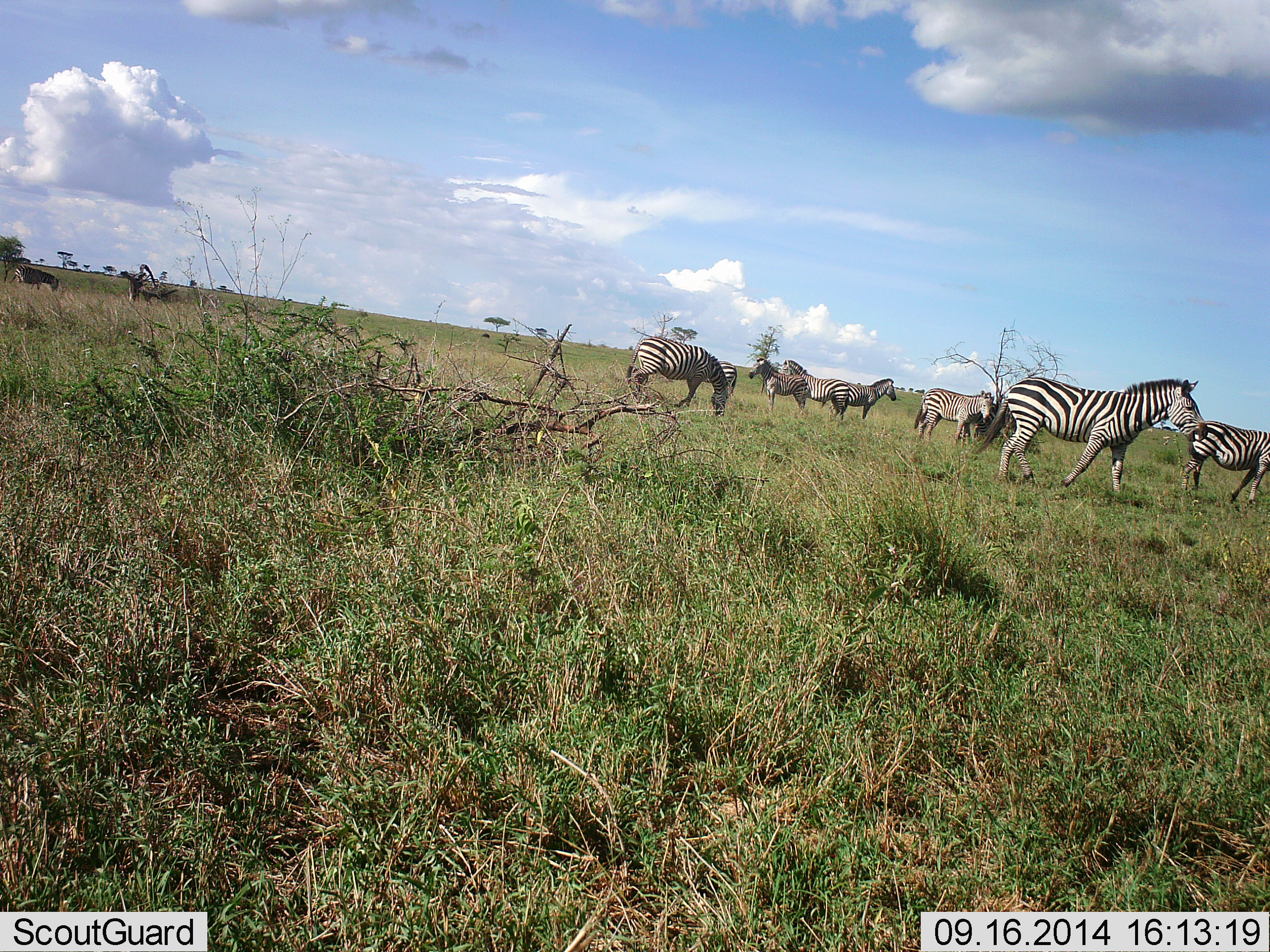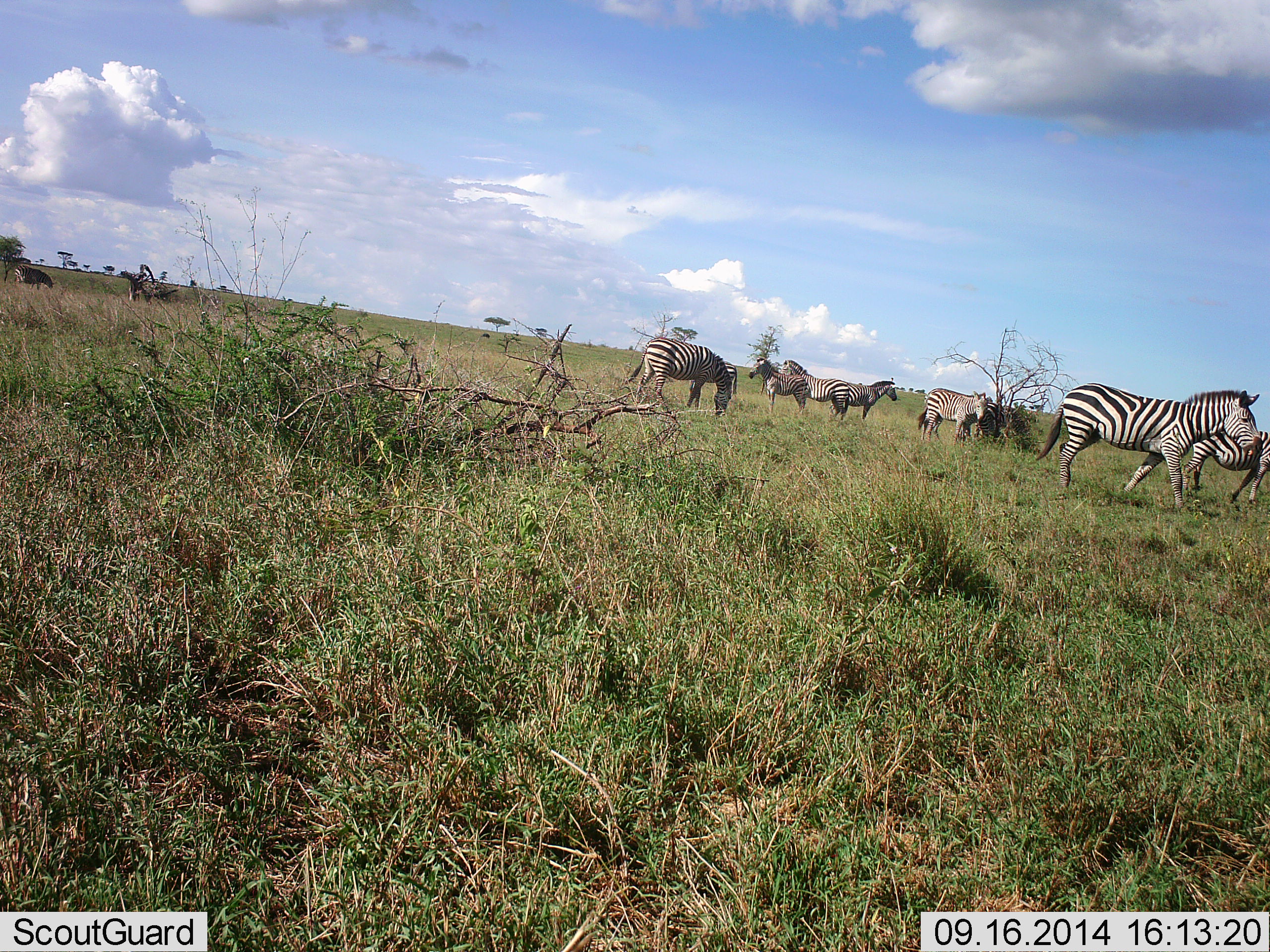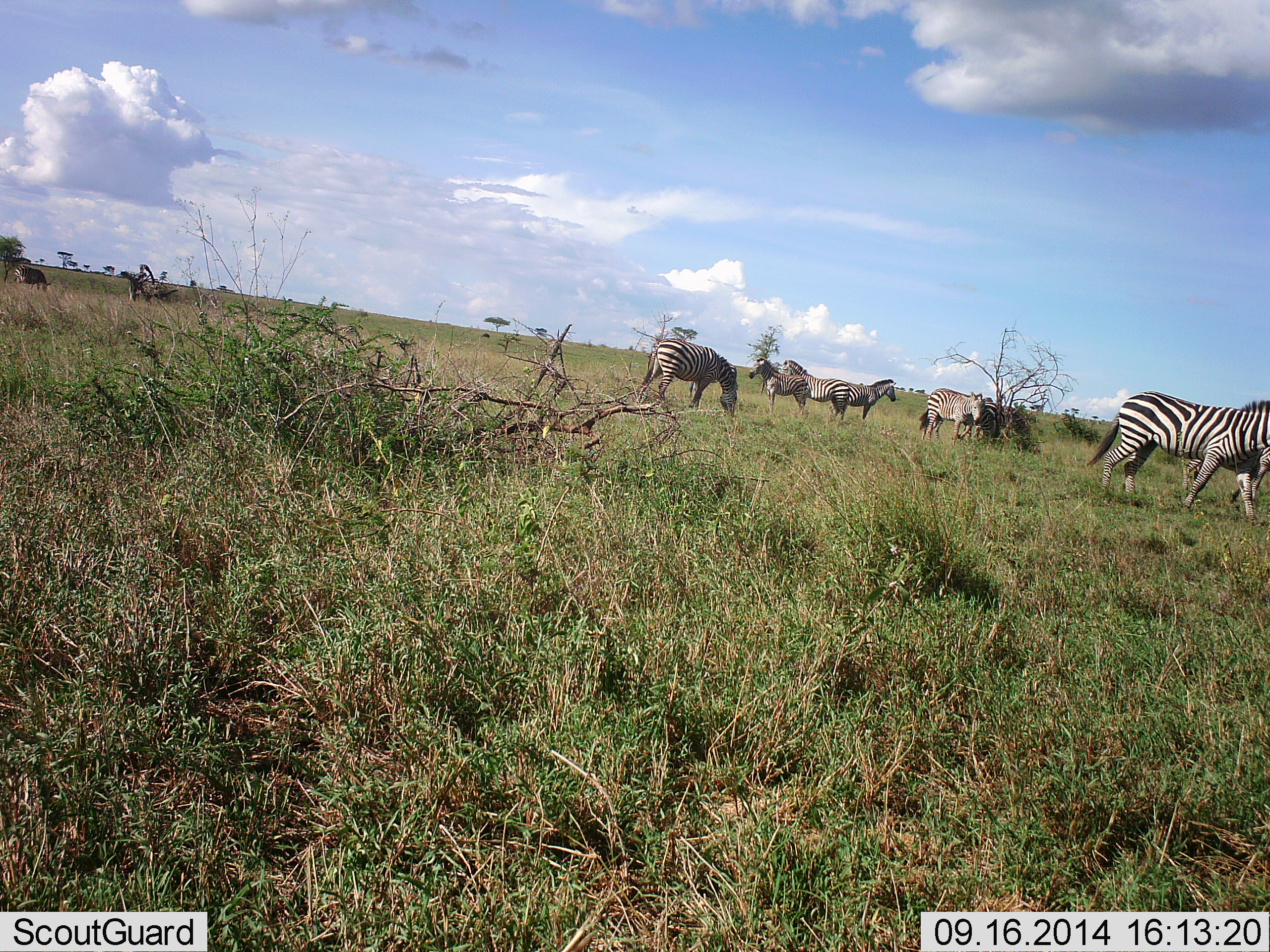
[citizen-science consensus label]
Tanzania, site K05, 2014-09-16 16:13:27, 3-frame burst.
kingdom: Animalia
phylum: Chordata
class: Mammalia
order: Perissodactyla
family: Equidae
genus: Equus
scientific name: Equus quagga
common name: plains zebra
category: zebra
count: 9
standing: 70%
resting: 0%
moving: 80%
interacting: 0%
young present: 0%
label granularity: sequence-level